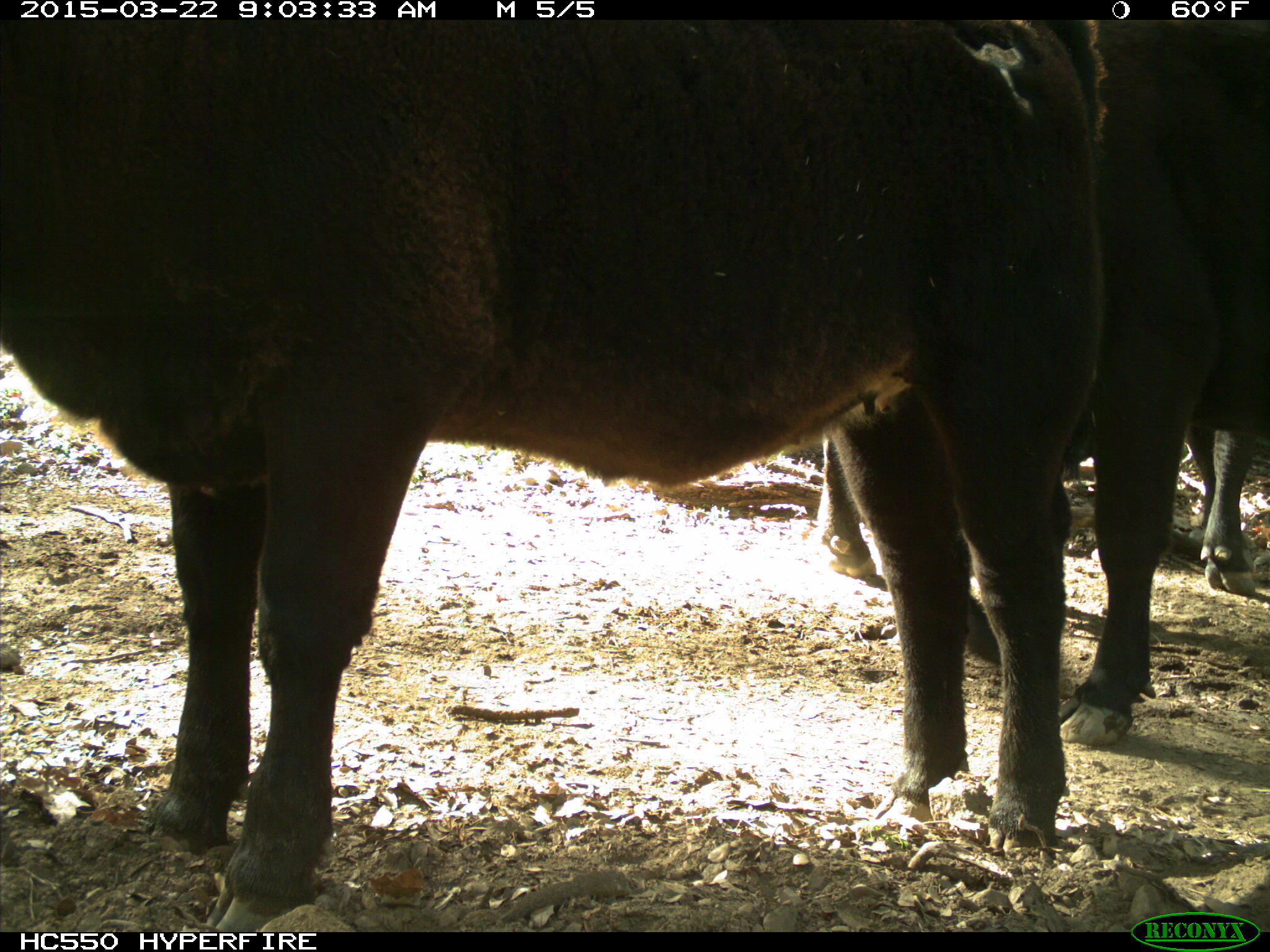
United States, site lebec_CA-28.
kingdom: Animalia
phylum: Chordata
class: Mammalia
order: Artiodactyla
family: Bovidae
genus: Bos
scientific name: Bos taurus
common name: domestic cow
Bos taurus (domestic cow).